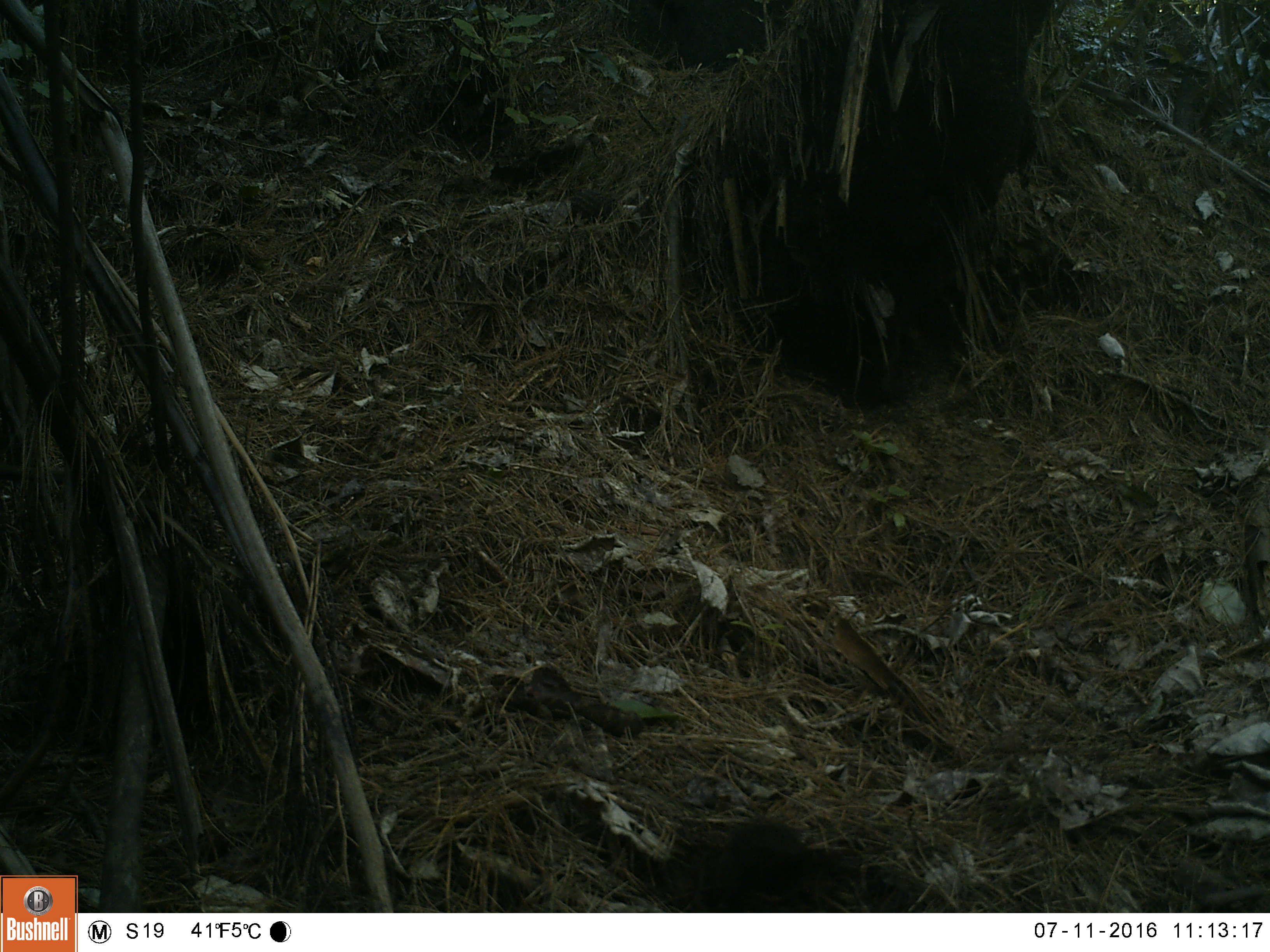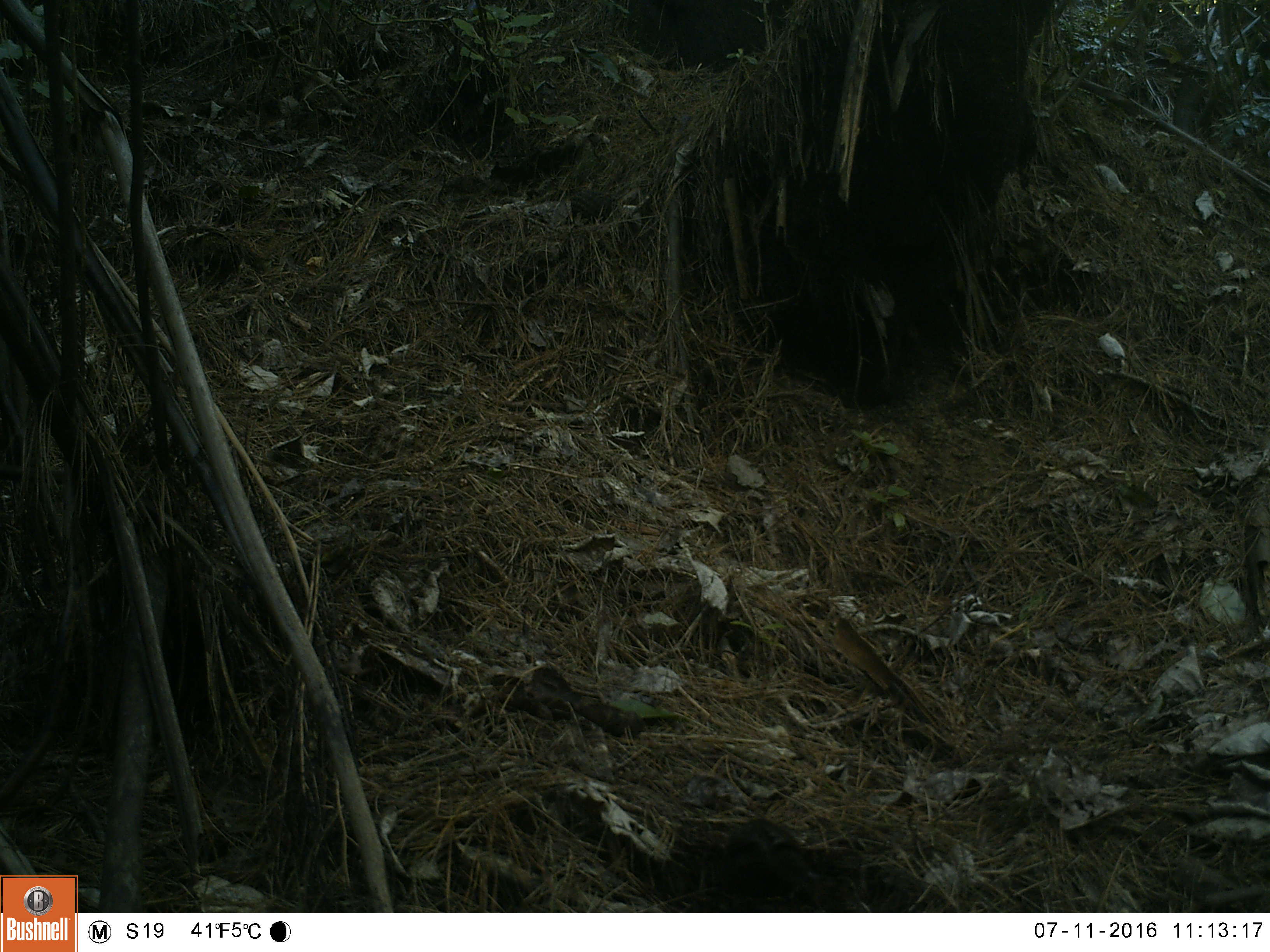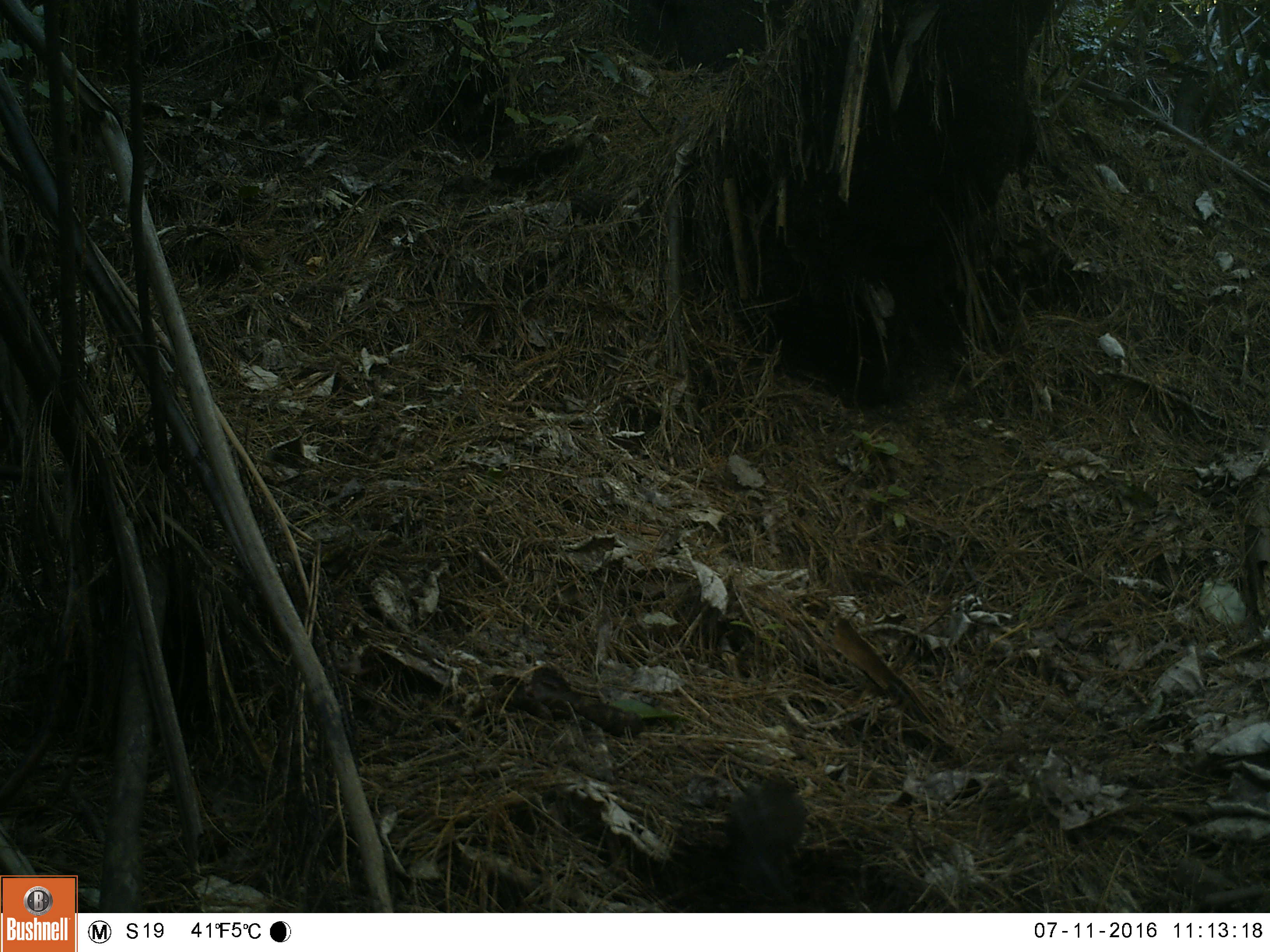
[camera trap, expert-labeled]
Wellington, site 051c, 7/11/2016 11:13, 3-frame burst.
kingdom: Animalia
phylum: Chordata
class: Aves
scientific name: Aves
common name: bird